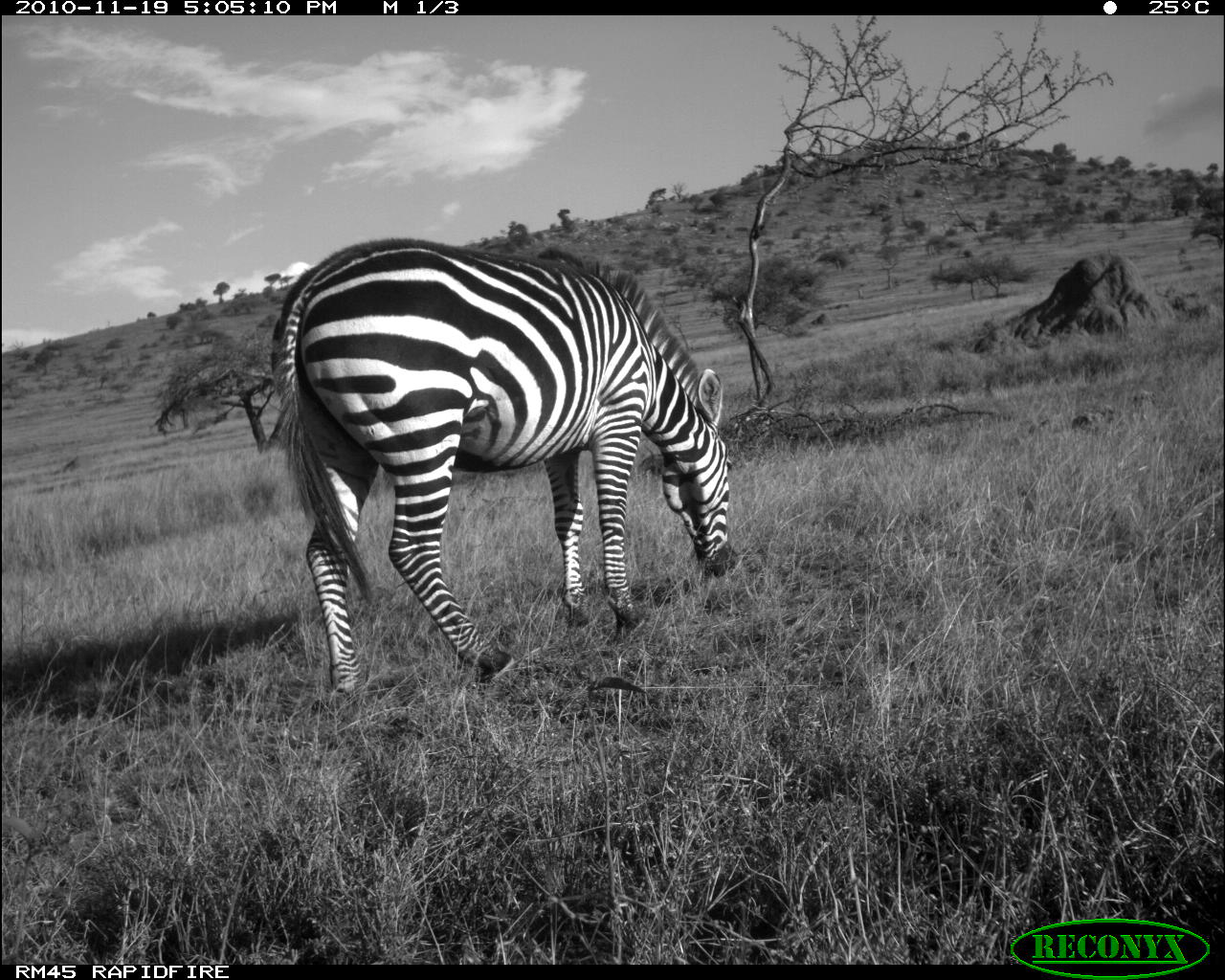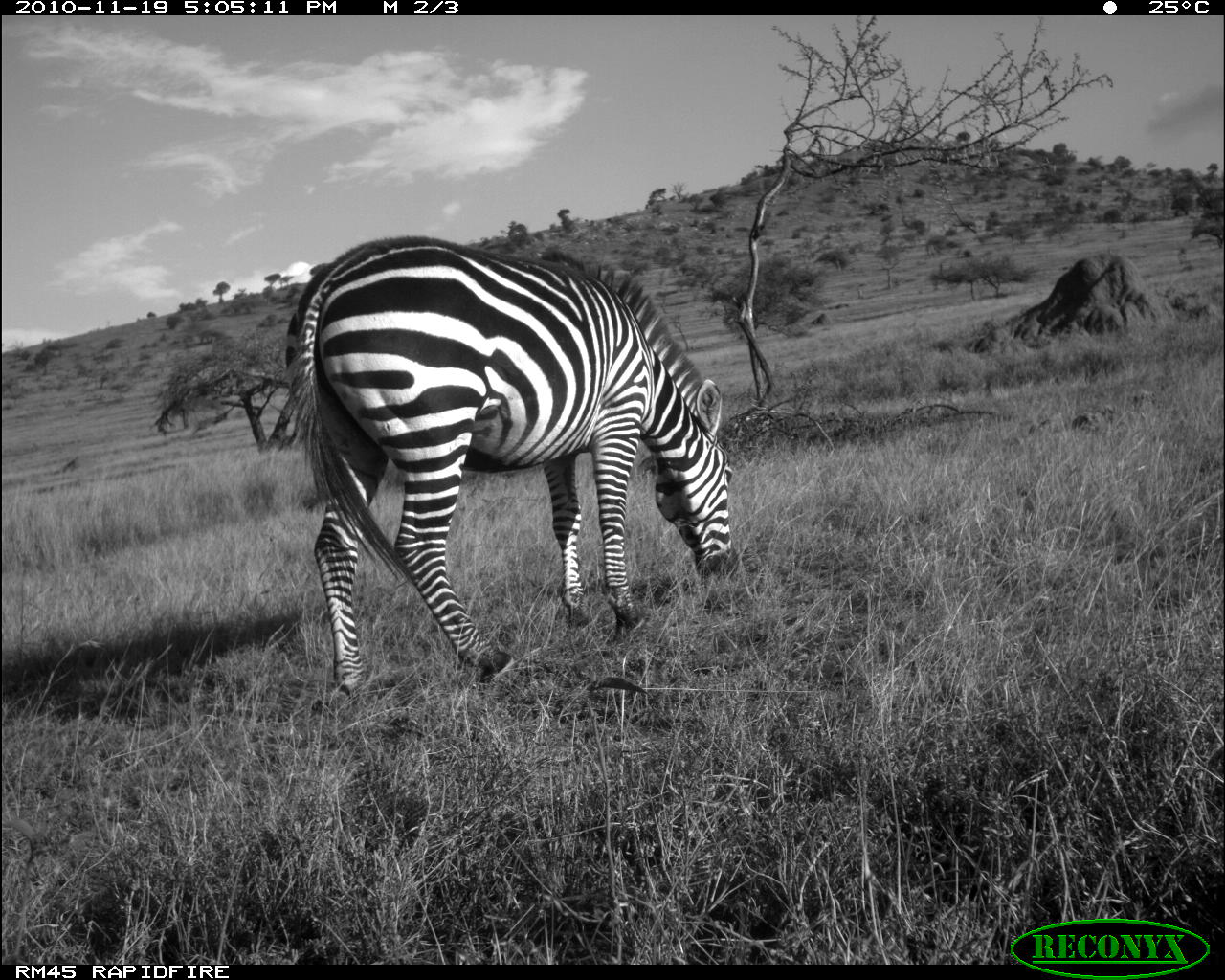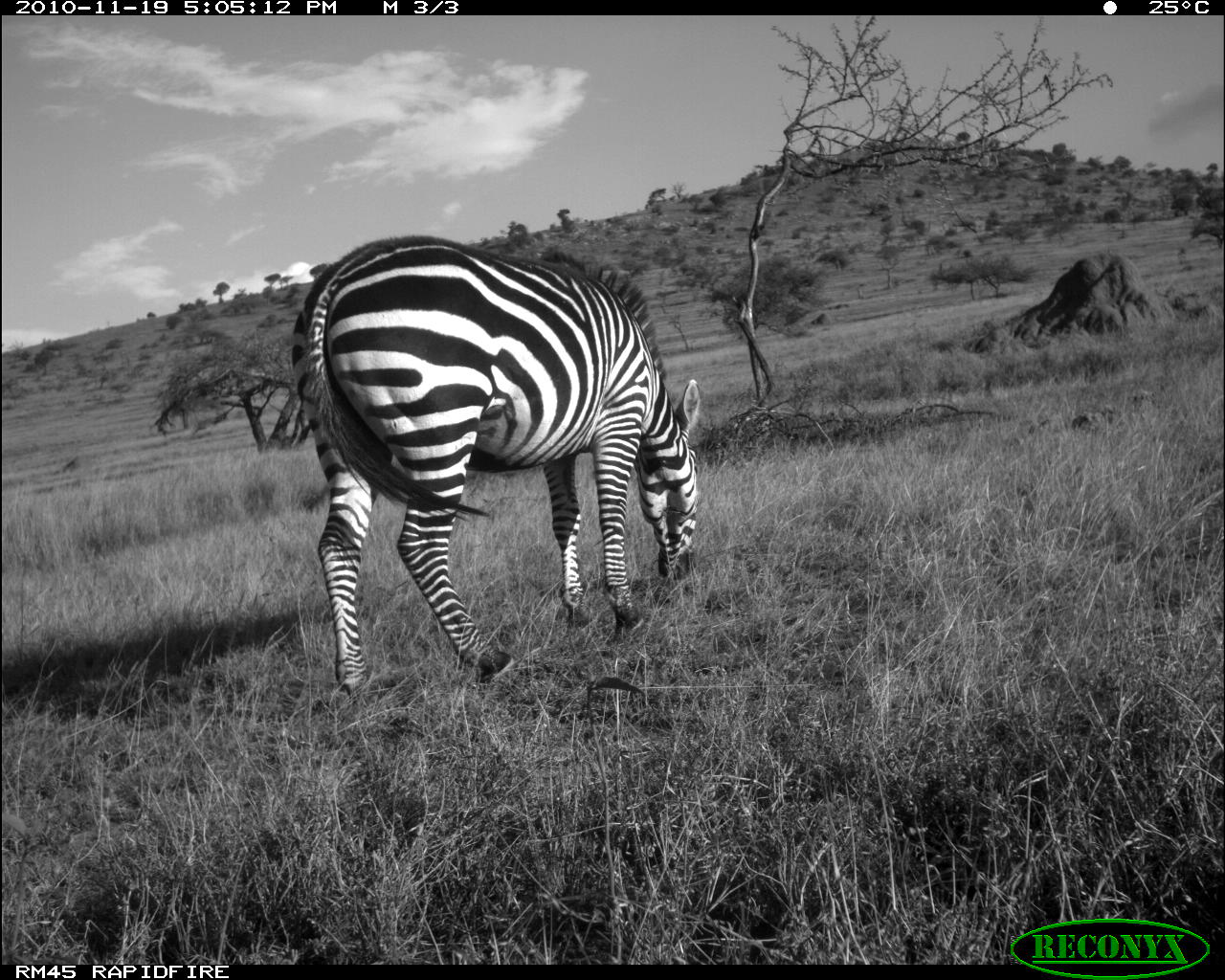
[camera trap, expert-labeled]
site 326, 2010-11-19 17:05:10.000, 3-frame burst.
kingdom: Animalia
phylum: Chordata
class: Mammalia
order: Perissodactyla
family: Equidae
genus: Equus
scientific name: Equus quagga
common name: plains zebra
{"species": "Equus quagga (plains zebra)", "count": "1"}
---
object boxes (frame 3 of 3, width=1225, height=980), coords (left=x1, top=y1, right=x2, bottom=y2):
equus quagga: (left=286, top=229, right=705, bottom=700)